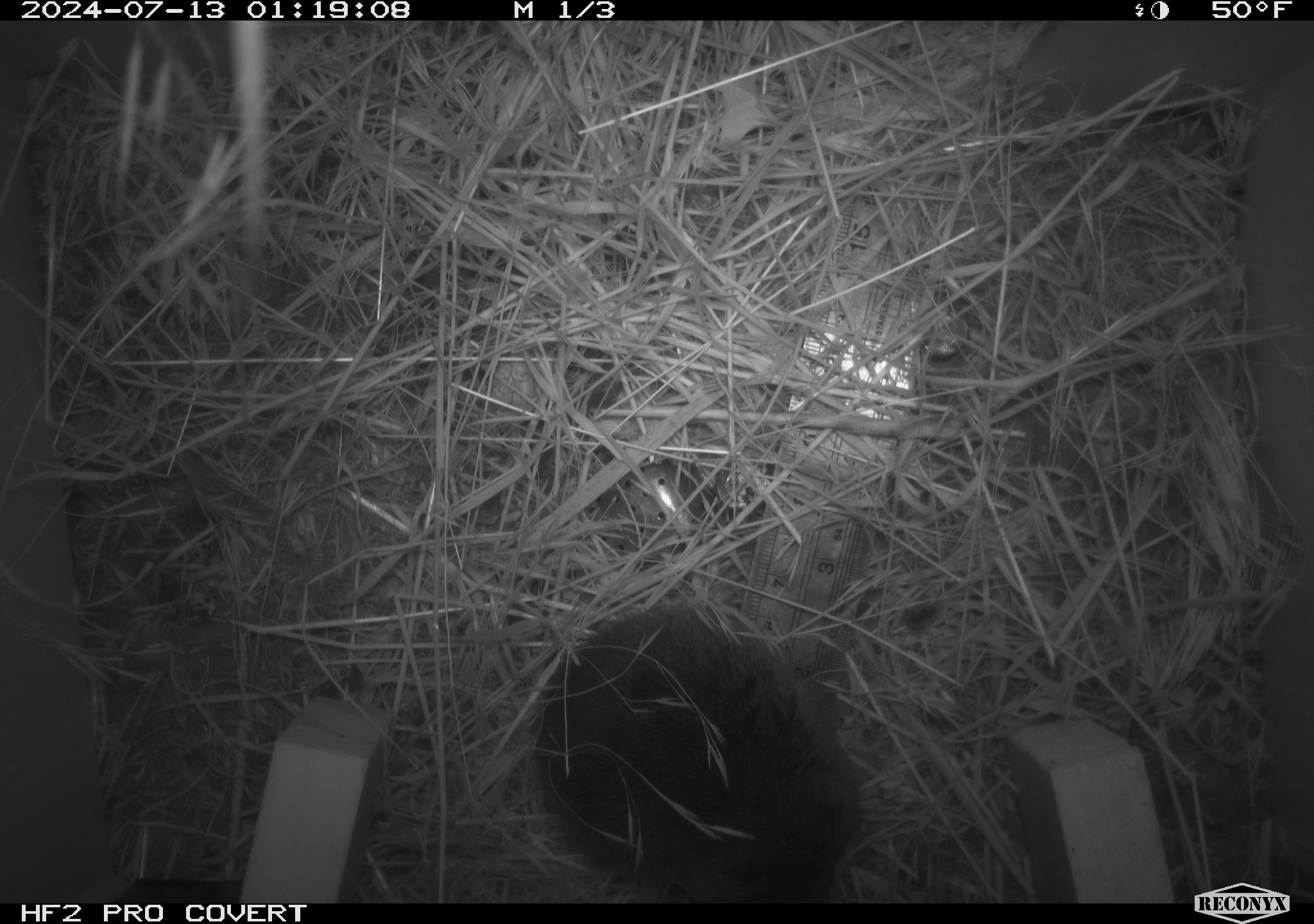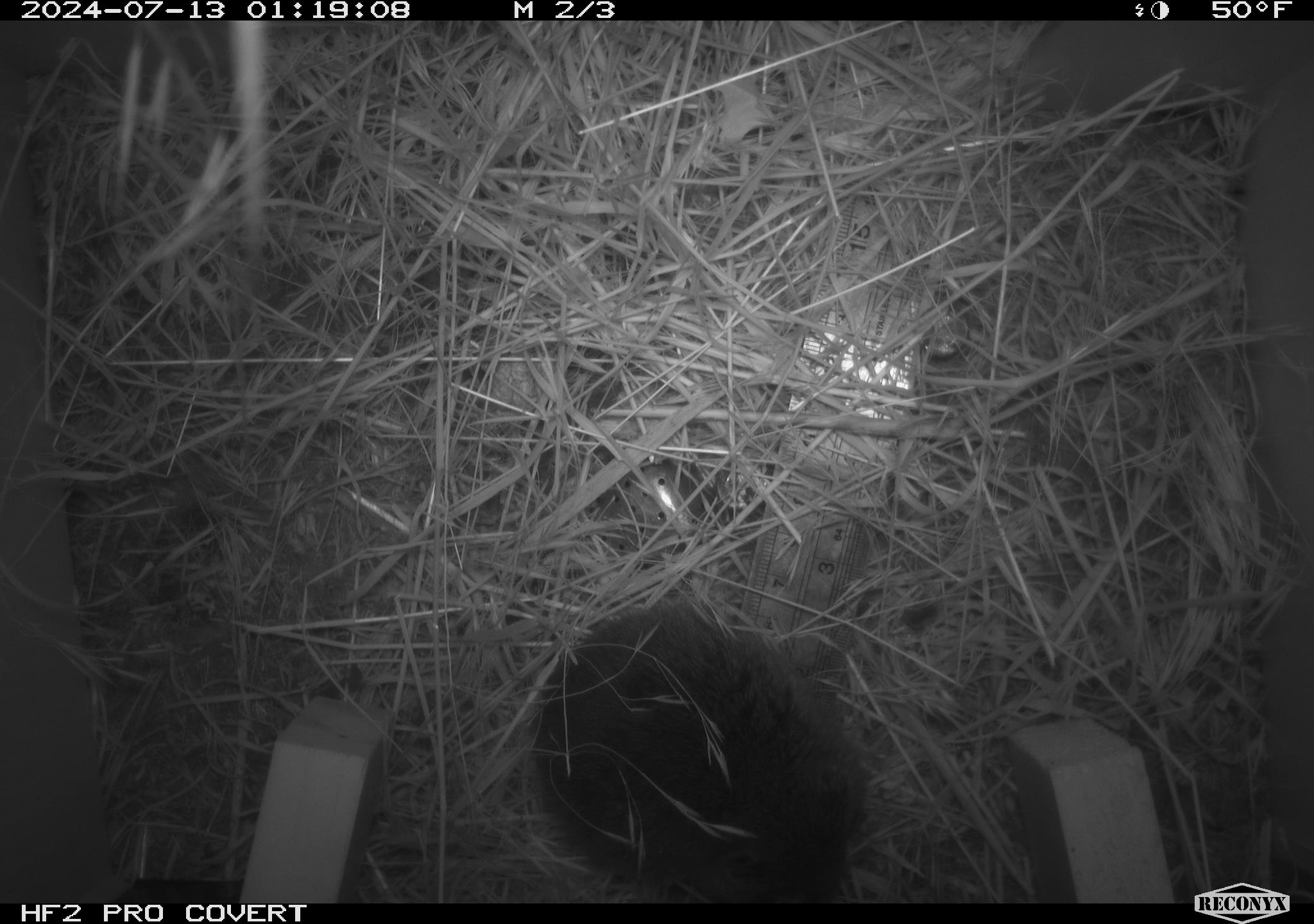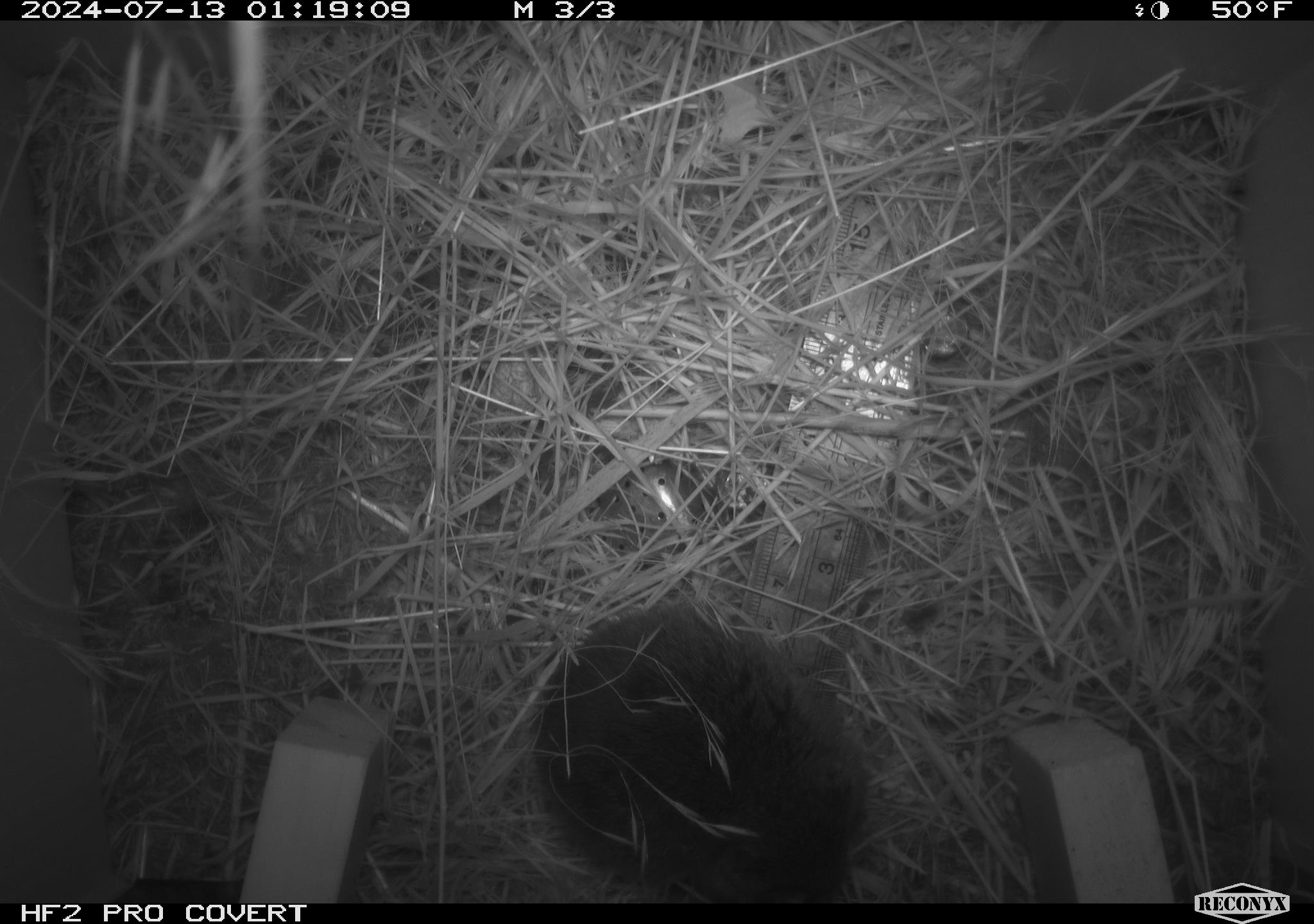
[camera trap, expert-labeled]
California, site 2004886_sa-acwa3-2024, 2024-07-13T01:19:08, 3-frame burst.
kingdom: Animalia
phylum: Chordata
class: Mammalia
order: Rodentia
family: Cricetidae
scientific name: Arvicolinae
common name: voles, lemmings, and muskrats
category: arvicolinae subfamily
Arvicolinae subfamily (voles, lemmings, and muskrats) (Arvicolinae).